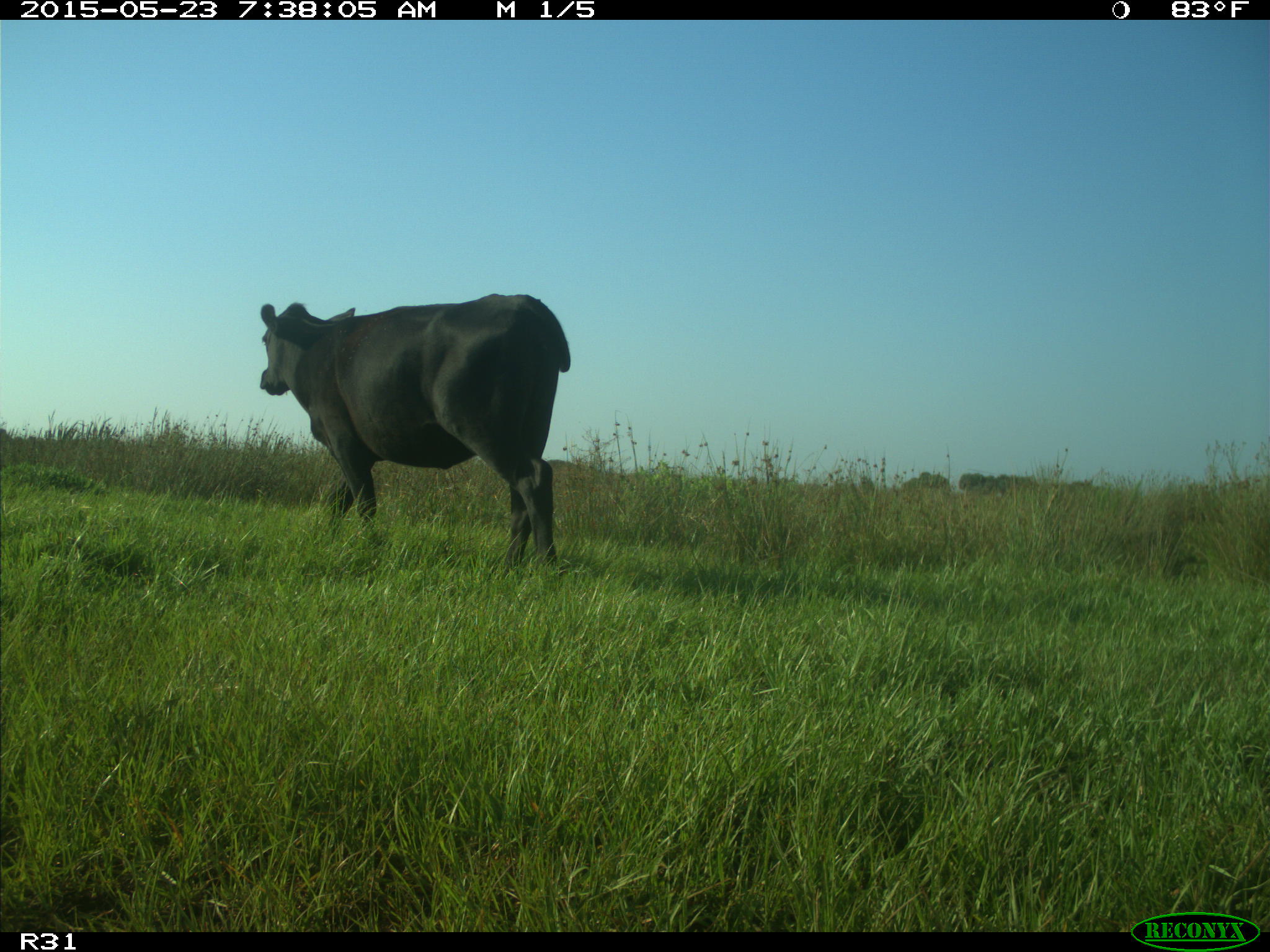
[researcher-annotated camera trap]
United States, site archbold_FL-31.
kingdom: Animalia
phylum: Chordata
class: Mammalia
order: Artiodactyla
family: Bovidae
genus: Bos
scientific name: Bos taurus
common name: domestic cow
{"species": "Bos taurus (domestic cow)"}